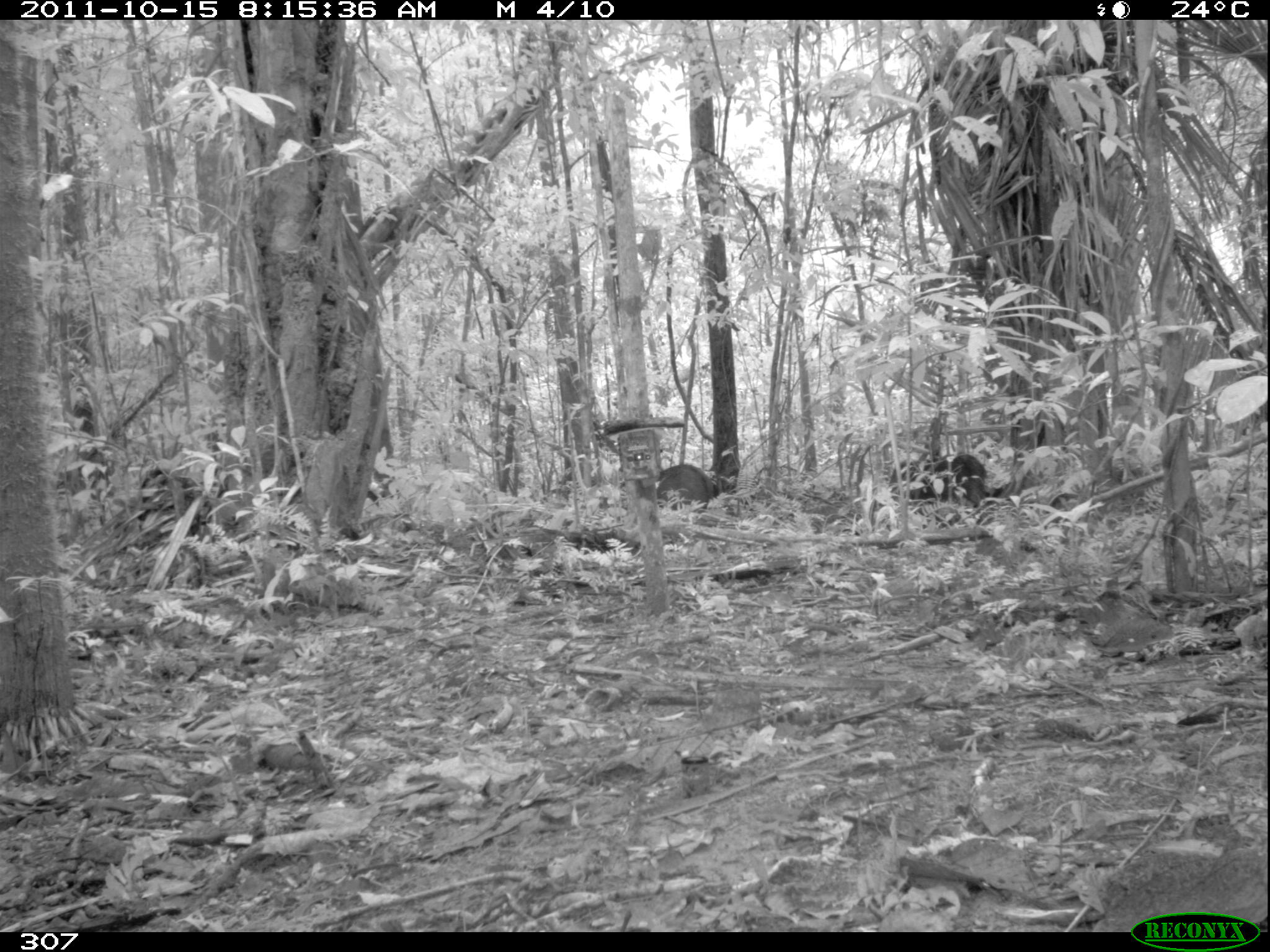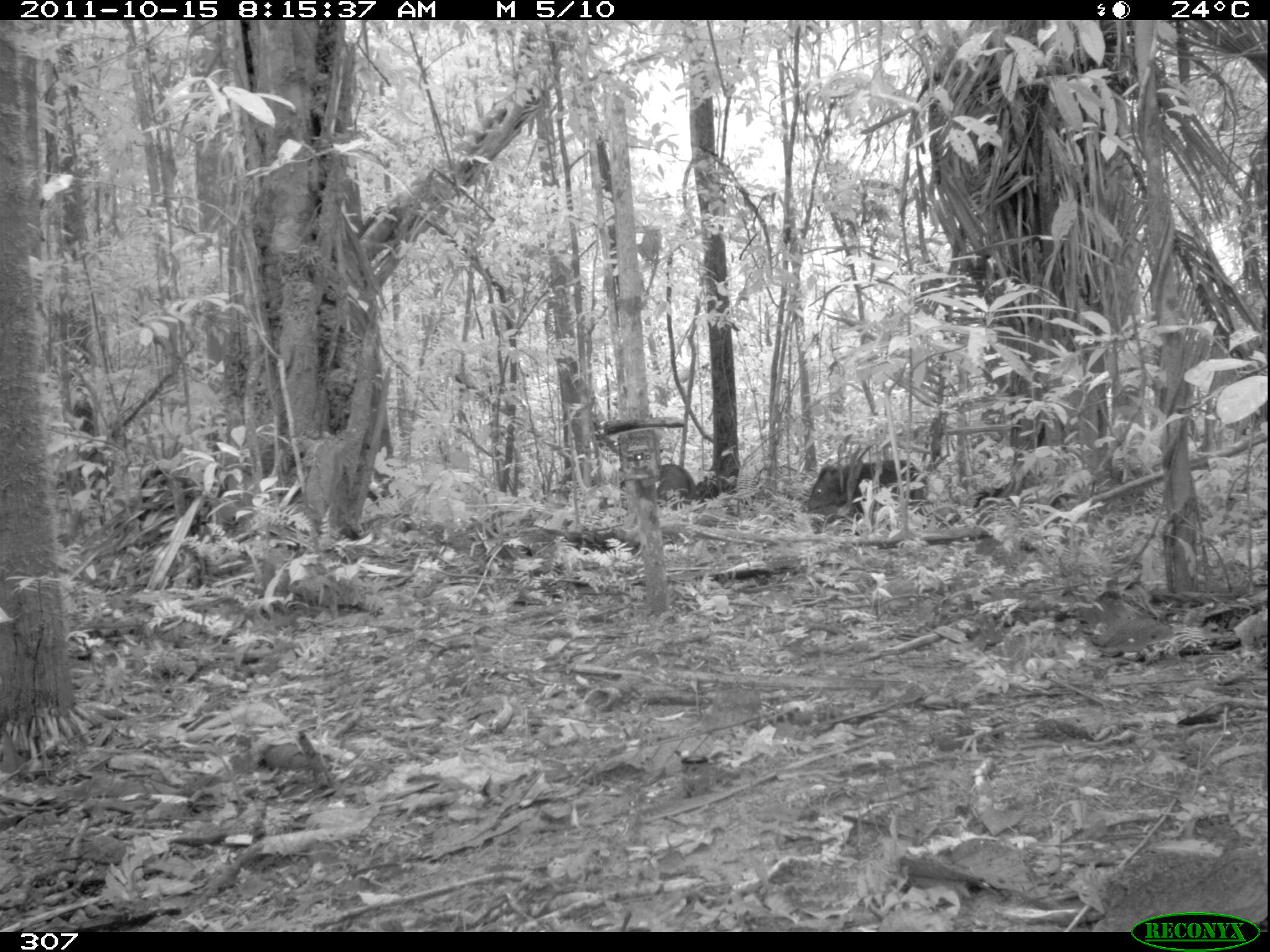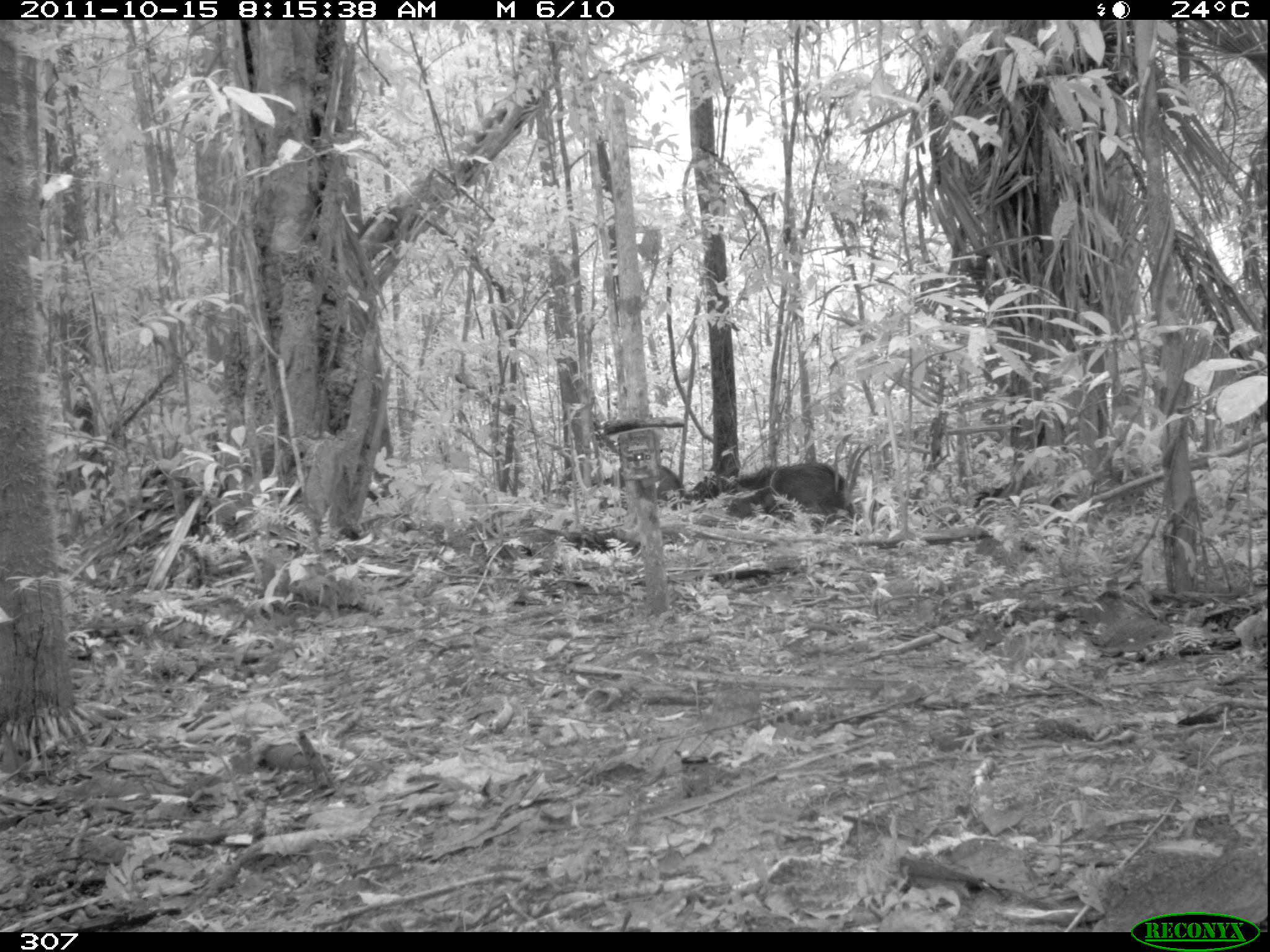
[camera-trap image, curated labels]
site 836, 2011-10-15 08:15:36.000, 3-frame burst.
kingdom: Animalia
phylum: Chordata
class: Mammalia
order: Artiodactyla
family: Tayassuidae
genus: Pecari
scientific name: Pecari tajacu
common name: collared peccary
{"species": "Pecari tajacu (collared peccary)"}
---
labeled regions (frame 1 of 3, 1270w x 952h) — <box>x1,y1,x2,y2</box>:
pecari tajacu: <box>654,461,716,514</box>; <box>888,456,951,503</box>; <box>951,452,988,508</box>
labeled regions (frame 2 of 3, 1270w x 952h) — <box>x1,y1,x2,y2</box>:
pecari tajacu: <box>803,456,929,521</box>; <box>648,463,697,512</box>